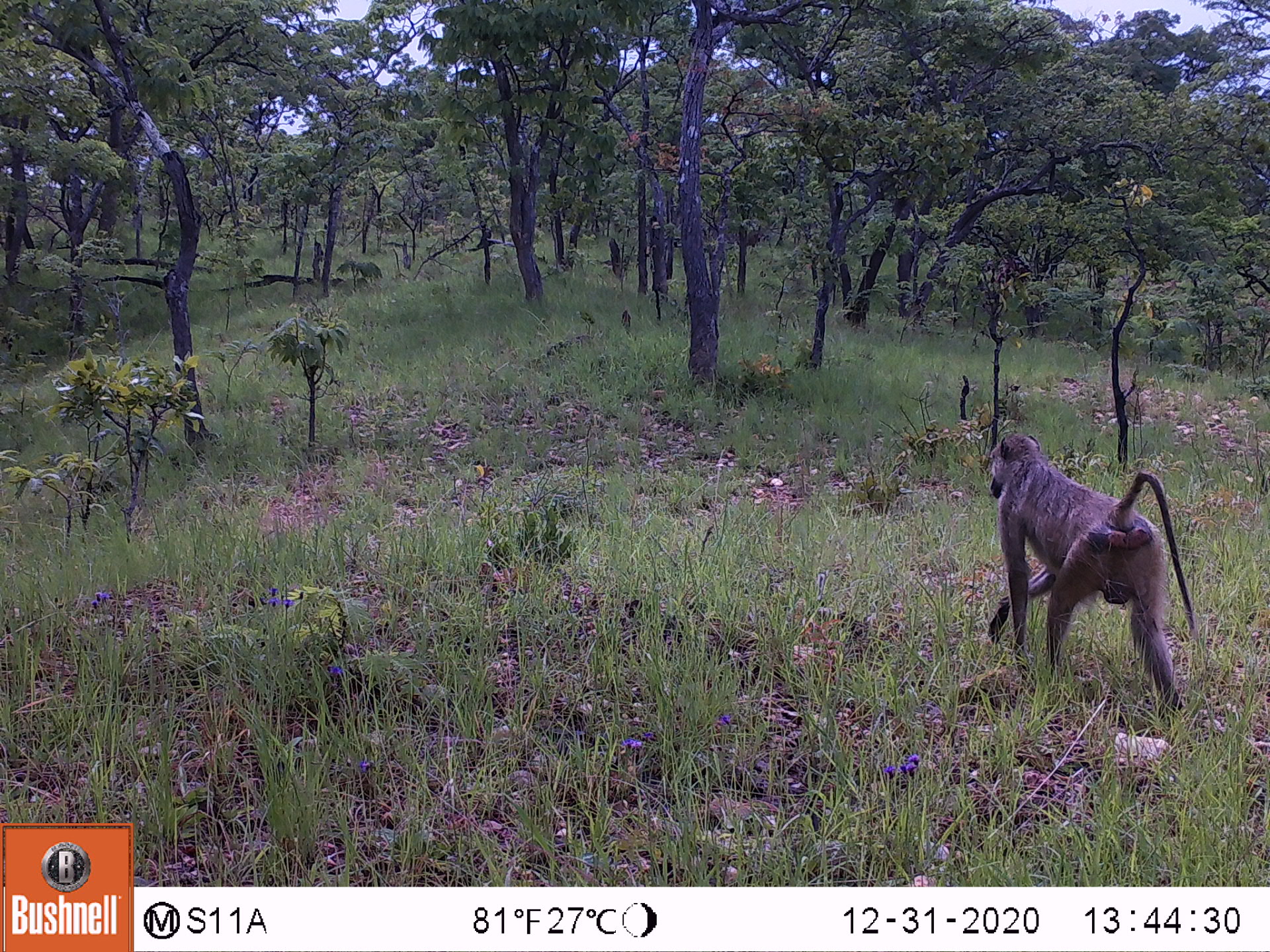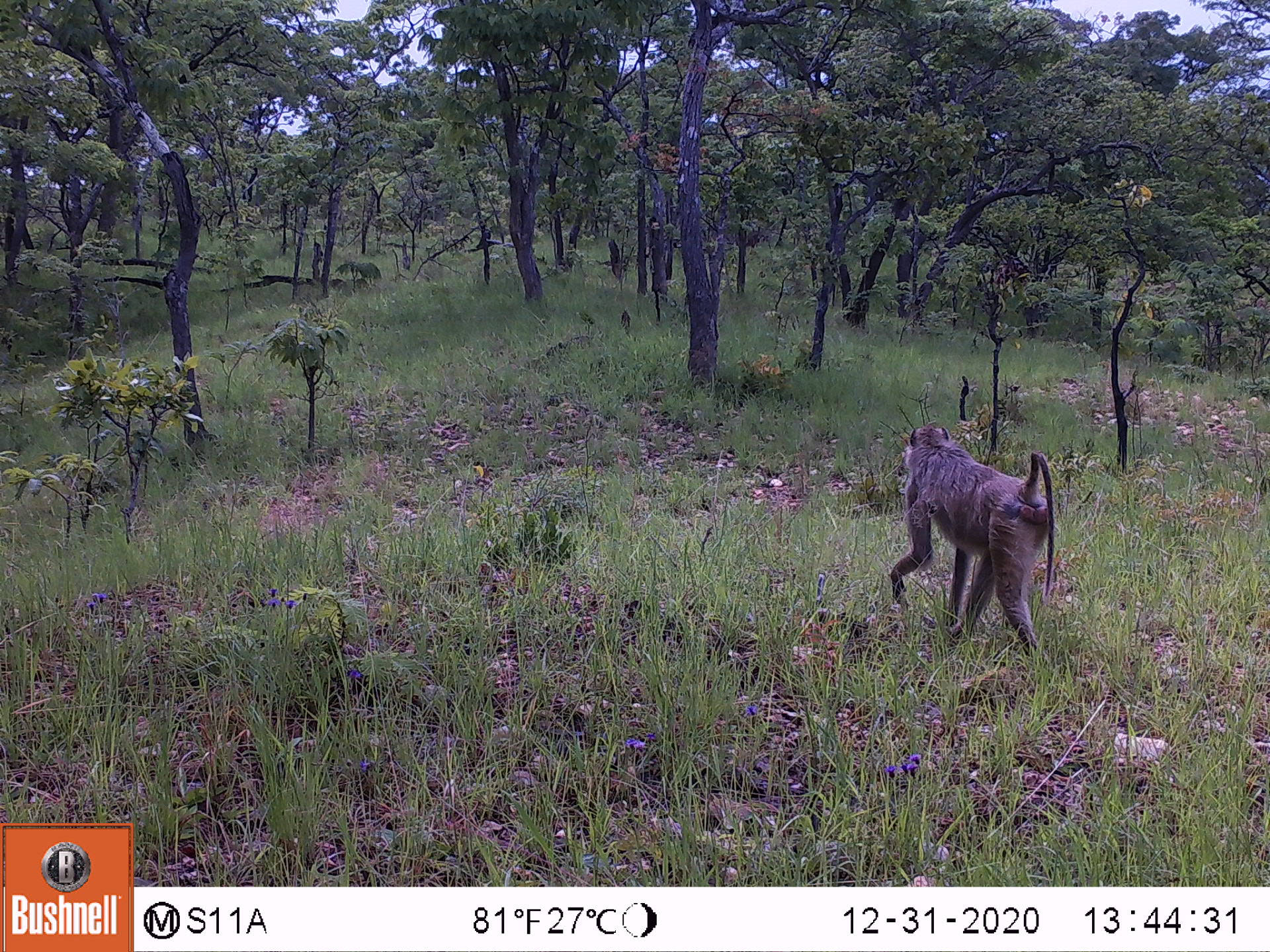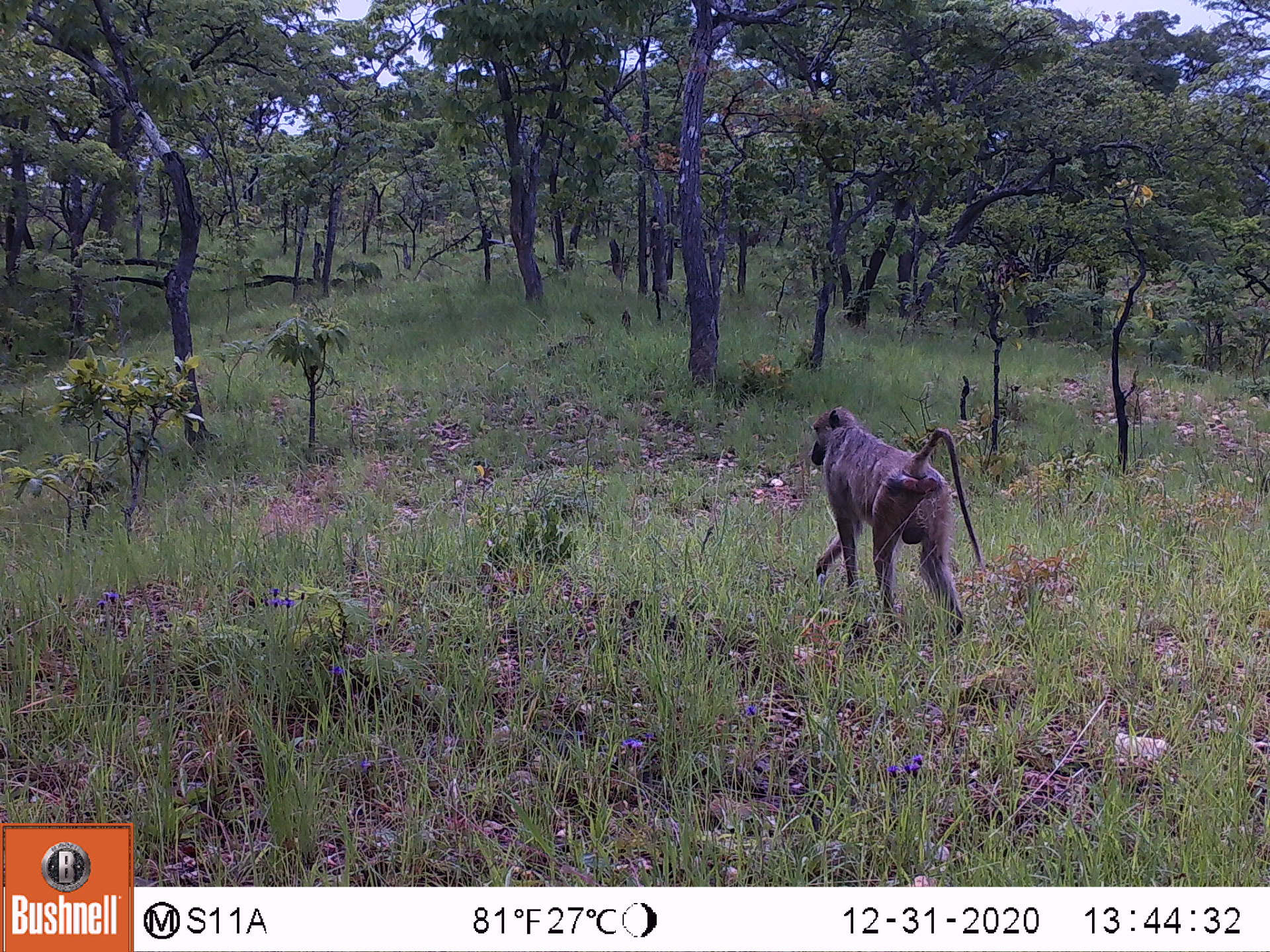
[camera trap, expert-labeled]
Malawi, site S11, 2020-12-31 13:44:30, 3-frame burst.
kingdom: Animalia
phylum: Chordata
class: Mammalia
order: Primates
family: Cercopithecidae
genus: Papio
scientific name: Papio cynocephalus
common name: yellow baboon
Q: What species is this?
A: Yellow baboon (Papio cynocephalus).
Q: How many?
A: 1.